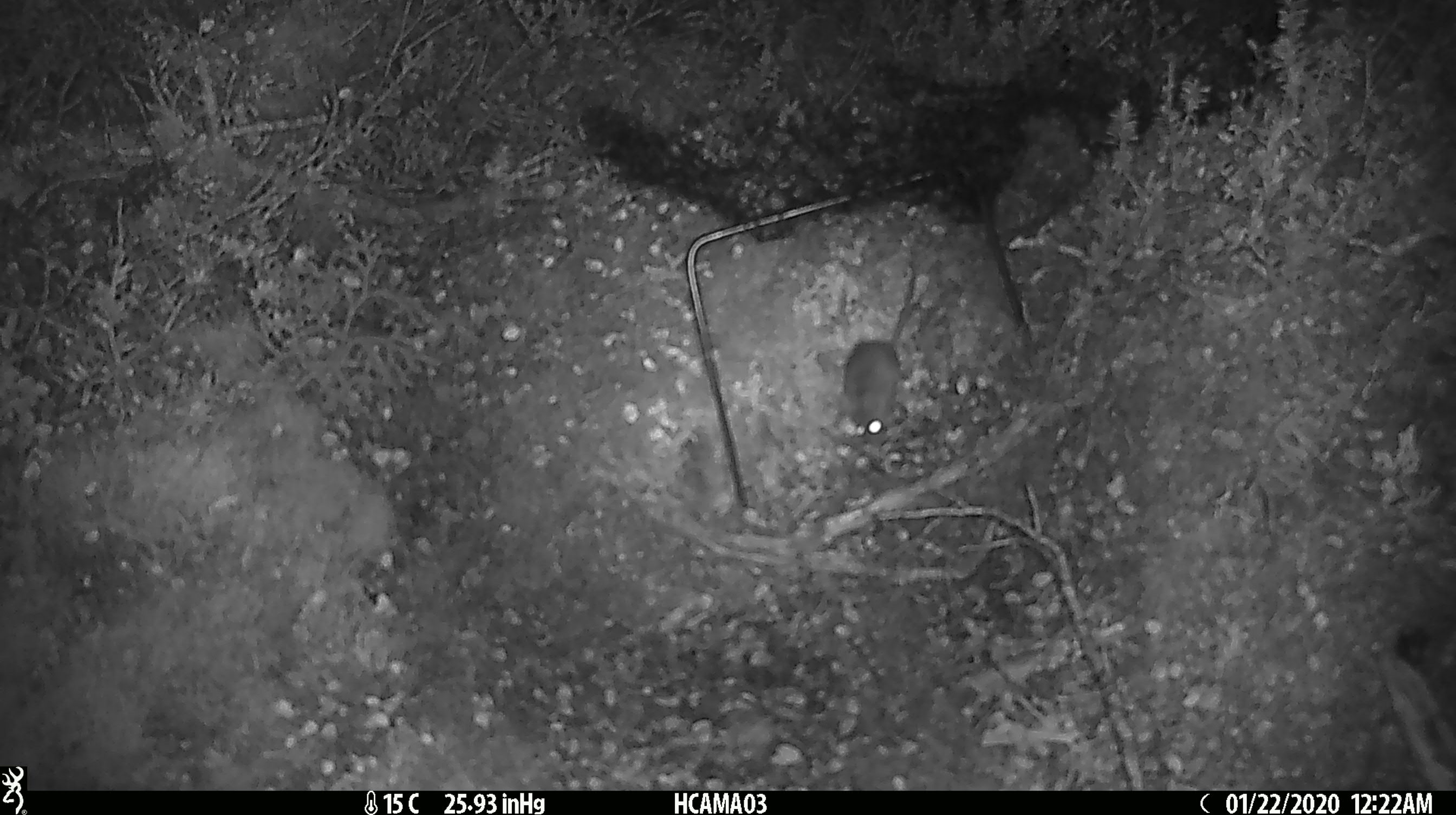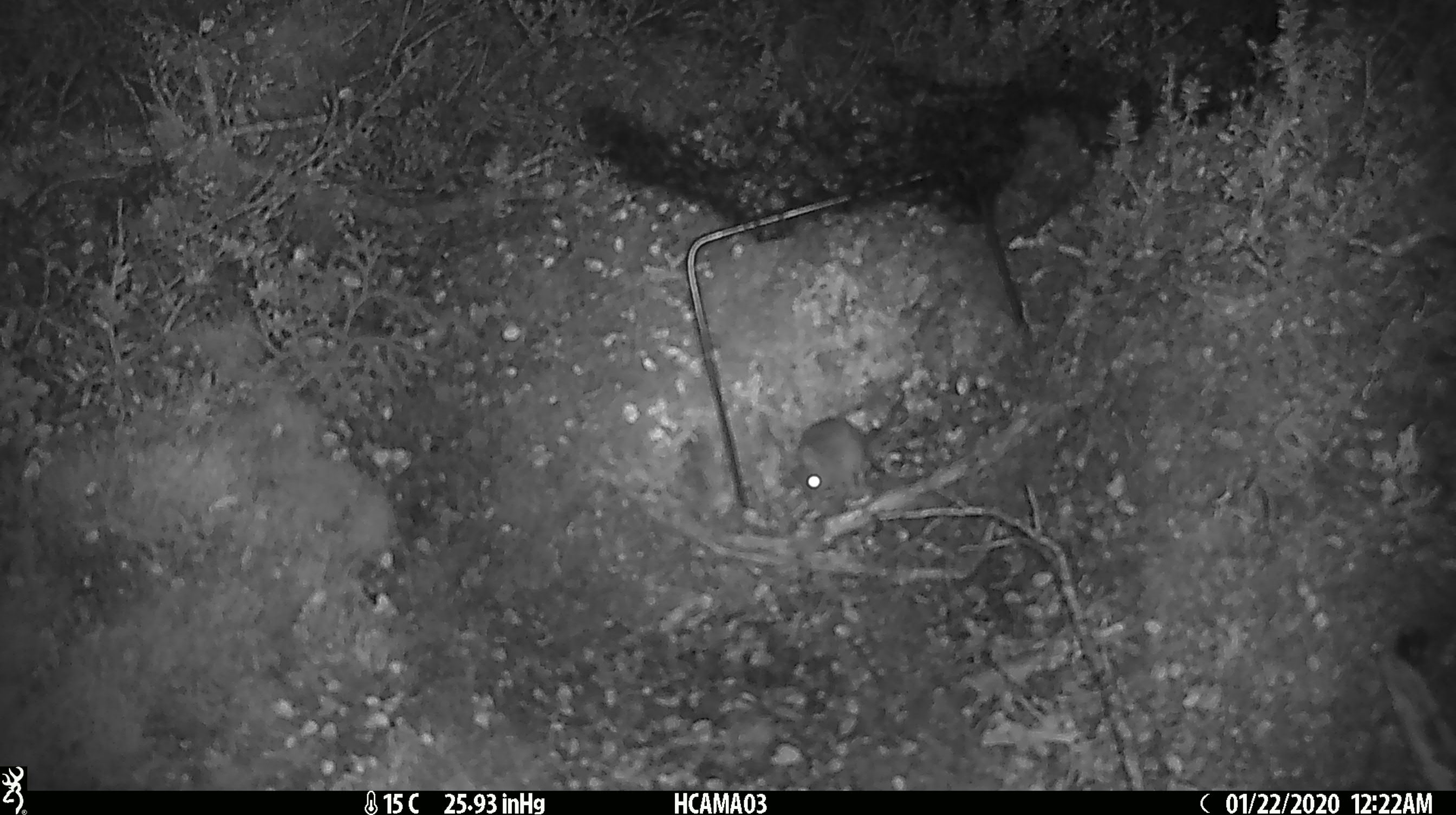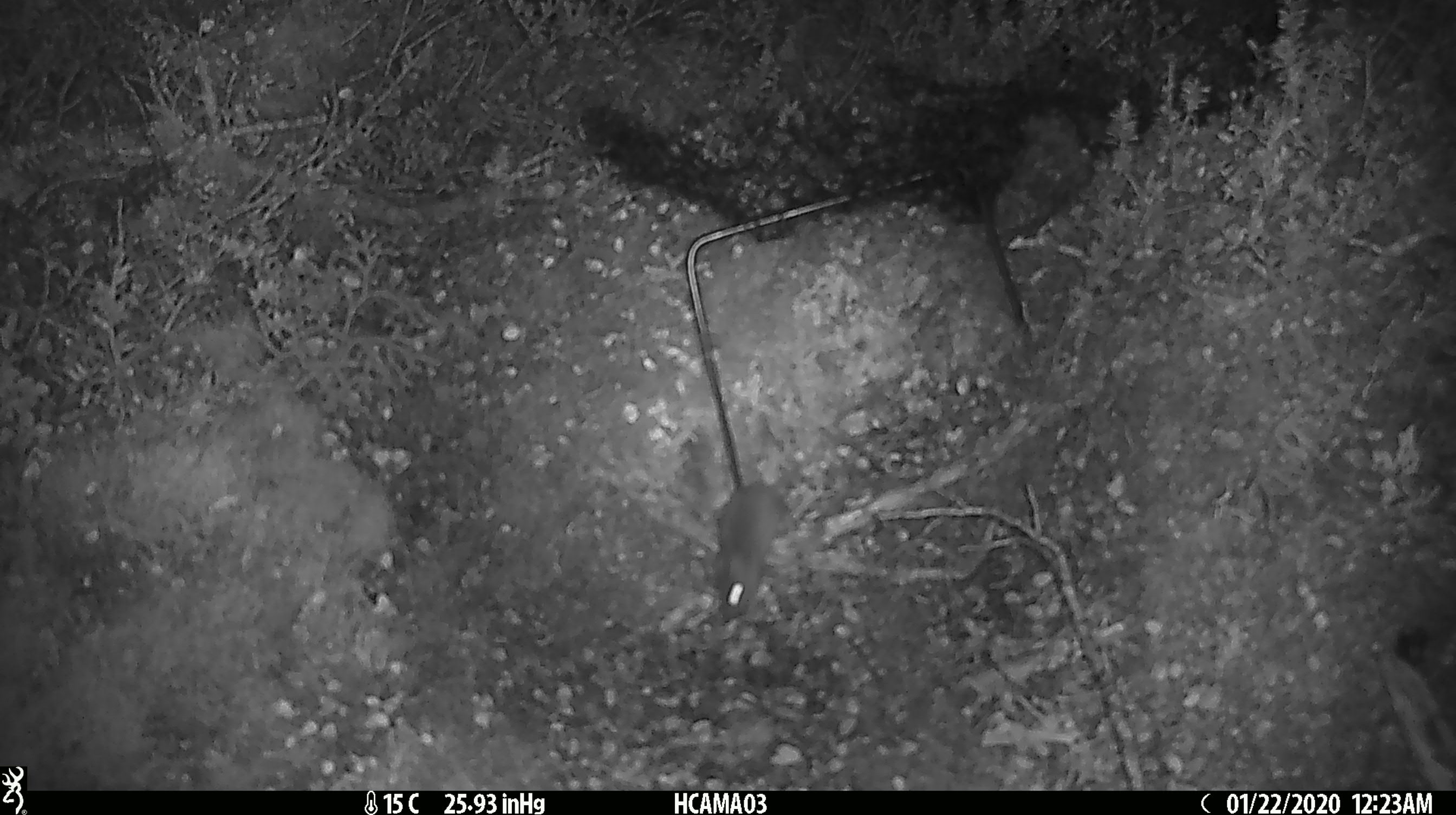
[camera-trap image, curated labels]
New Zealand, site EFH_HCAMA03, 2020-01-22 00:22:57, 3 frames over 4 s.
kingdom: Animalia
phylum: Chordata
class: Mammalia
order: Rodentia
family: Muridae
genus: Mus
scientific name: Mus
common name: mouse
Mouse (Mus).